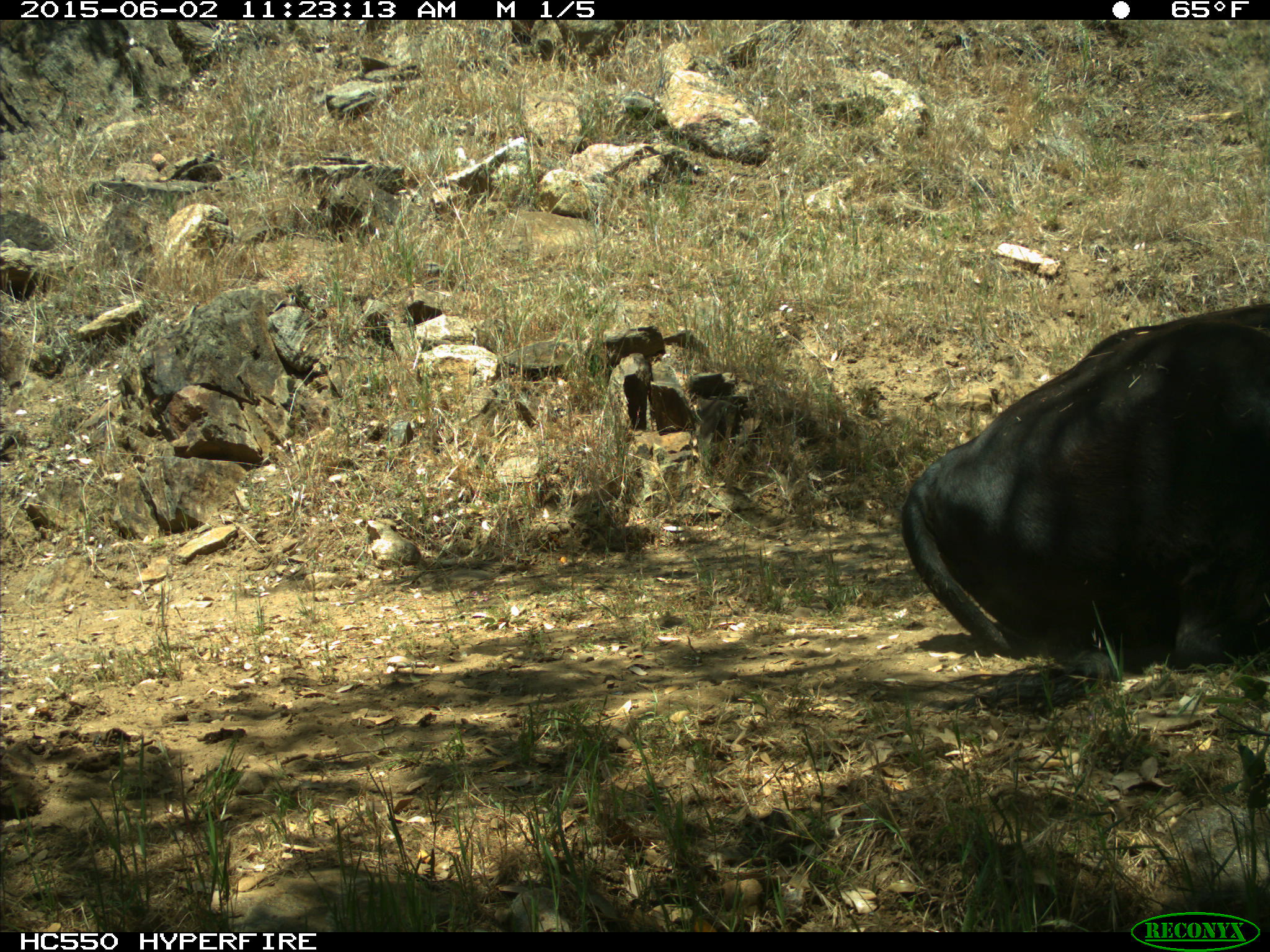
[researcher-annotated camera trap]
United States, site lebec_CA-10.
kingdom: Animalia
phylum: Chordata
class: Mammalia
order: Artiodactyla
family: Bovidae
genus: Bos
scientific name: Bos taurus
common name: domestic cow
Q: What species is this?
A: Bos taurus (domestic cow).